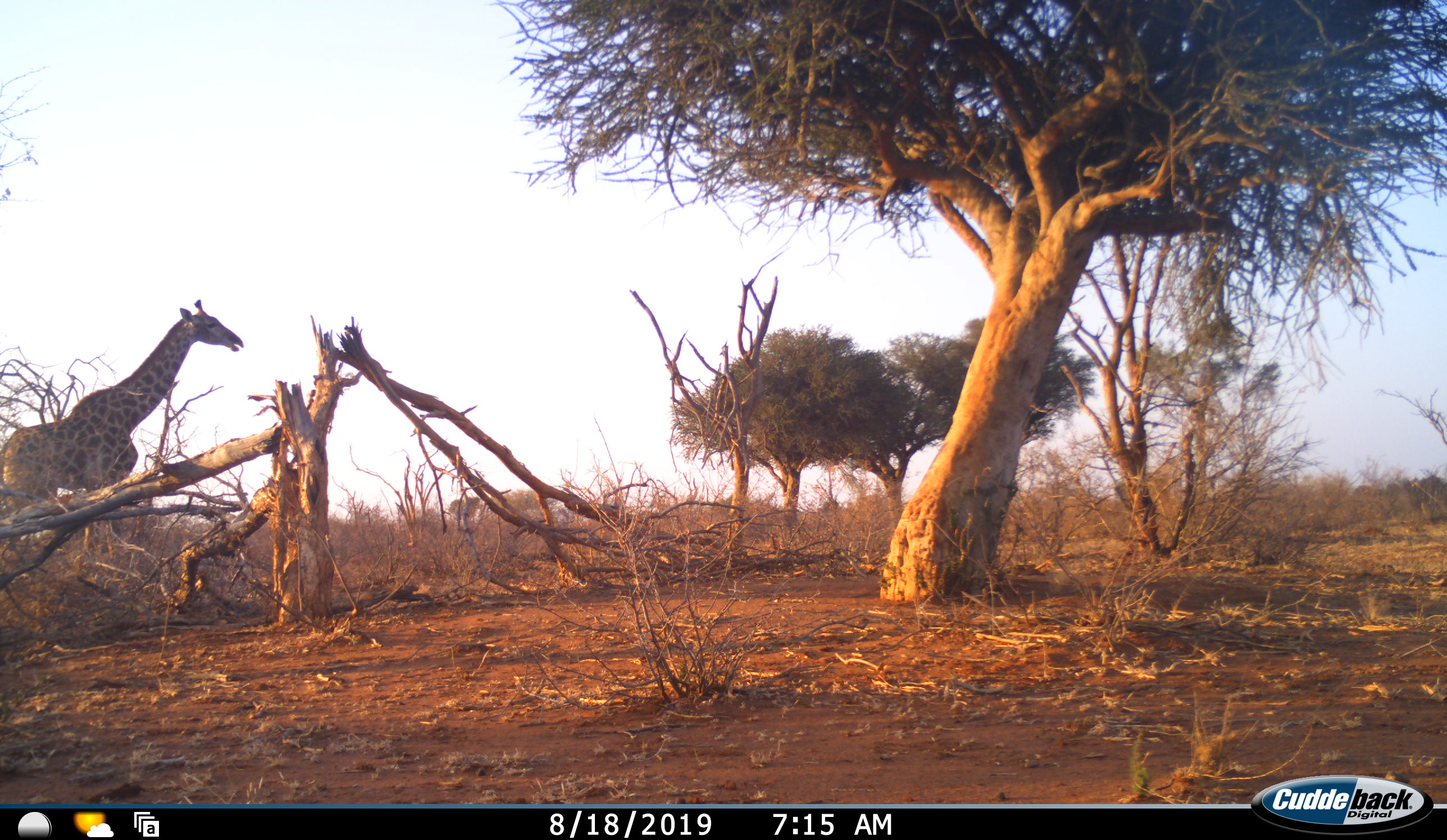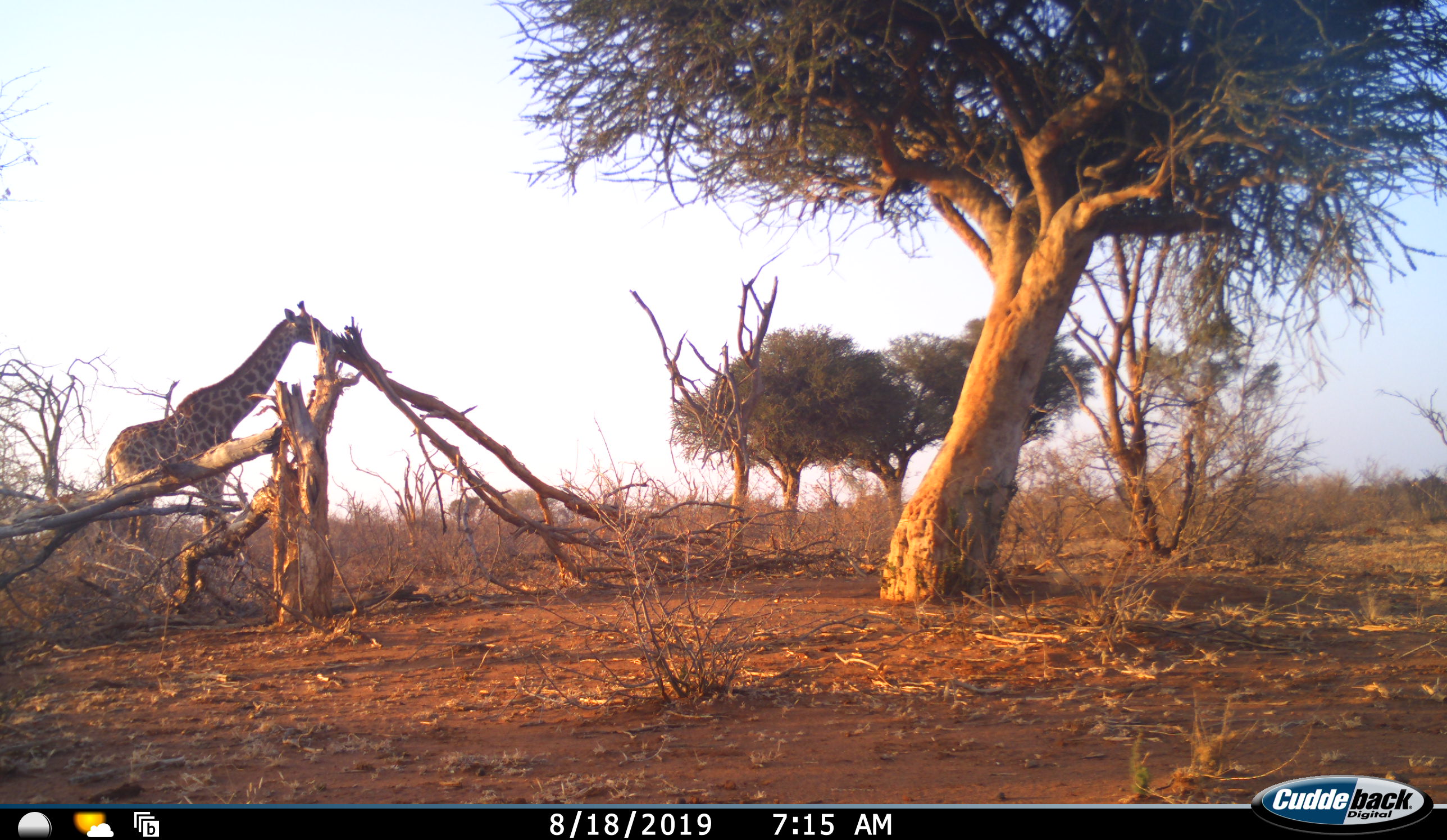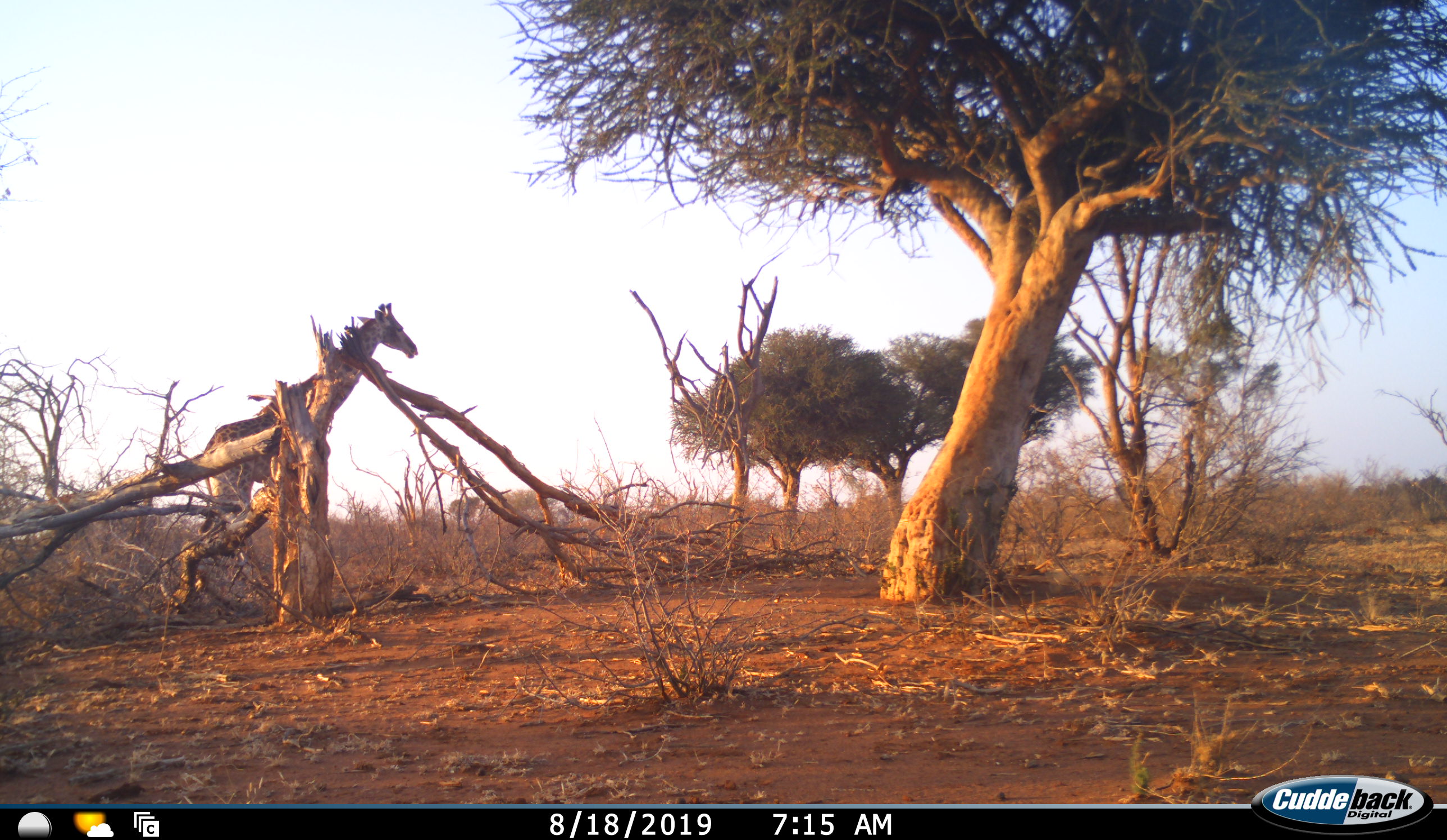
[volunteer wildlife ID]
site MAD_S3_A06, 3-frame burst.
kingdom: Animalia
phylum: Chordata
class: Mammalia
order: Artiodactyla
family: Giraffidae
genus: Giraffa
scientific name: Giraffa camelopardalis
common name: giraffe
Giraffe (Giraffa camelopardalis), count 1. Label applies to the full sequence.